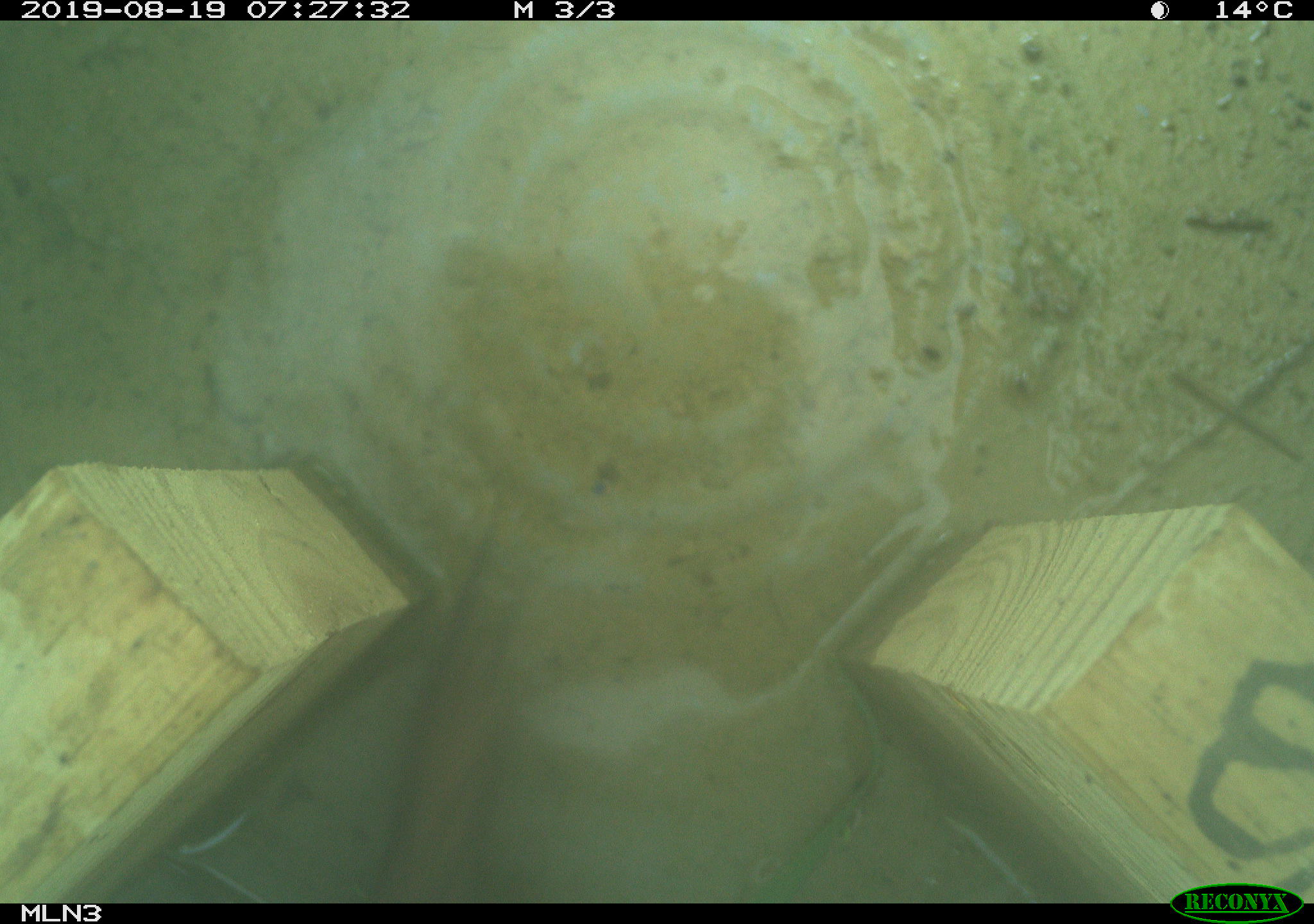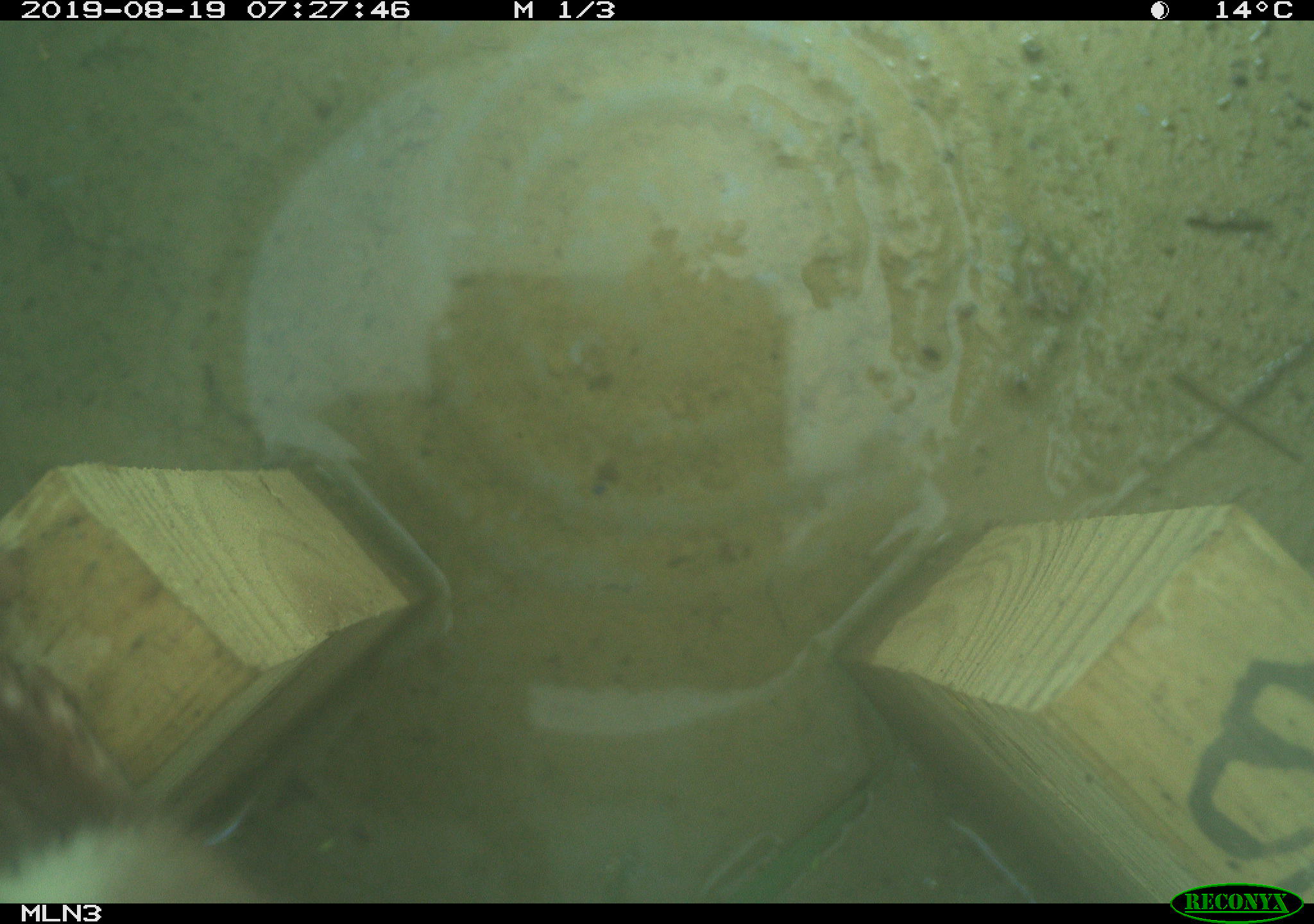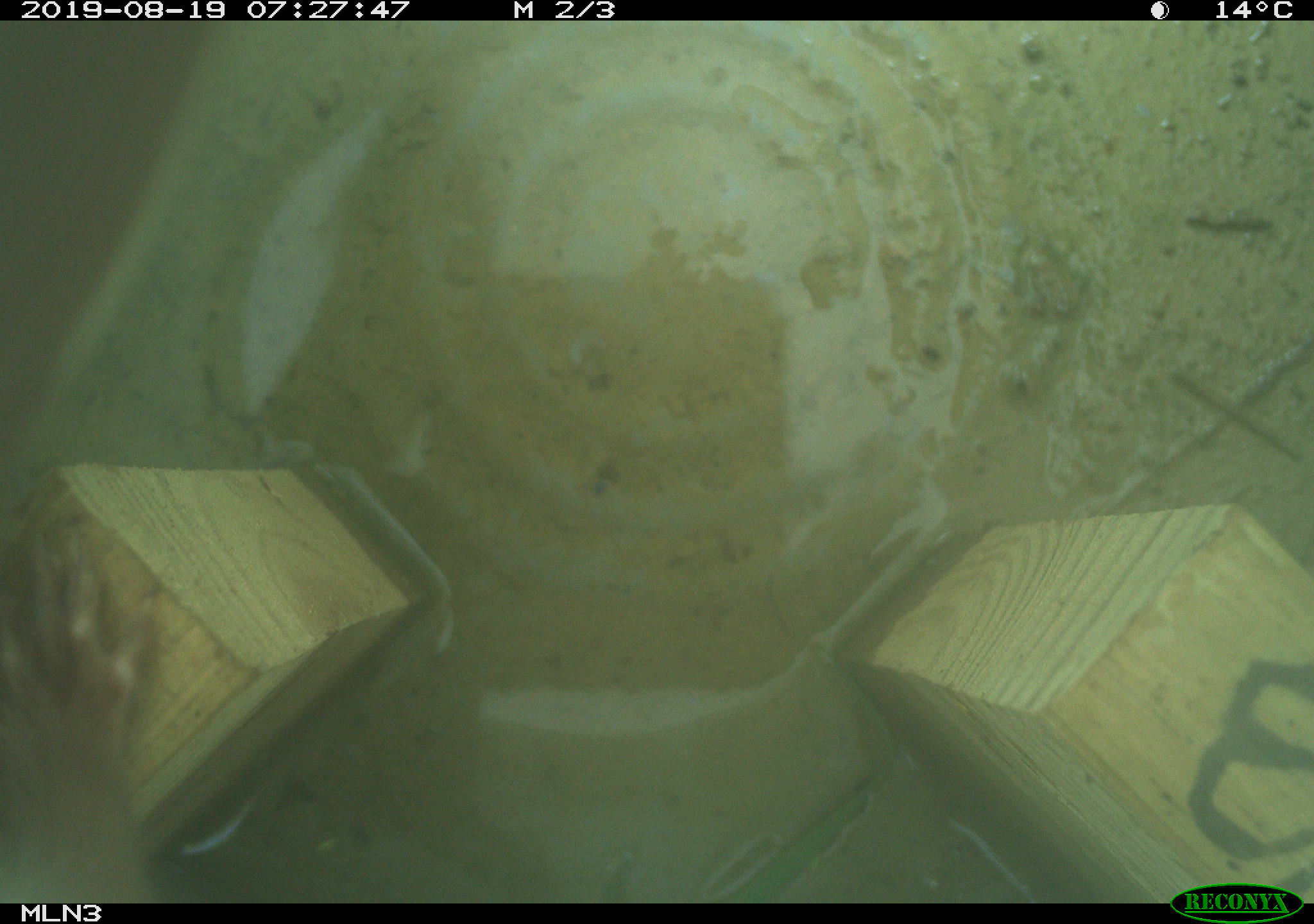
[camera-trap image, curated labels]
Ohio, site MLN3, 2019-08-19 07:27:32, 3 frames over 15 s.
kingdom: Animalia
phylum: Chordata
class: Mammalia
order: Carnivora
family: Mustelidae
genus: Neogale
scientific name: Neogale frenata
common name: long-tailed weasel